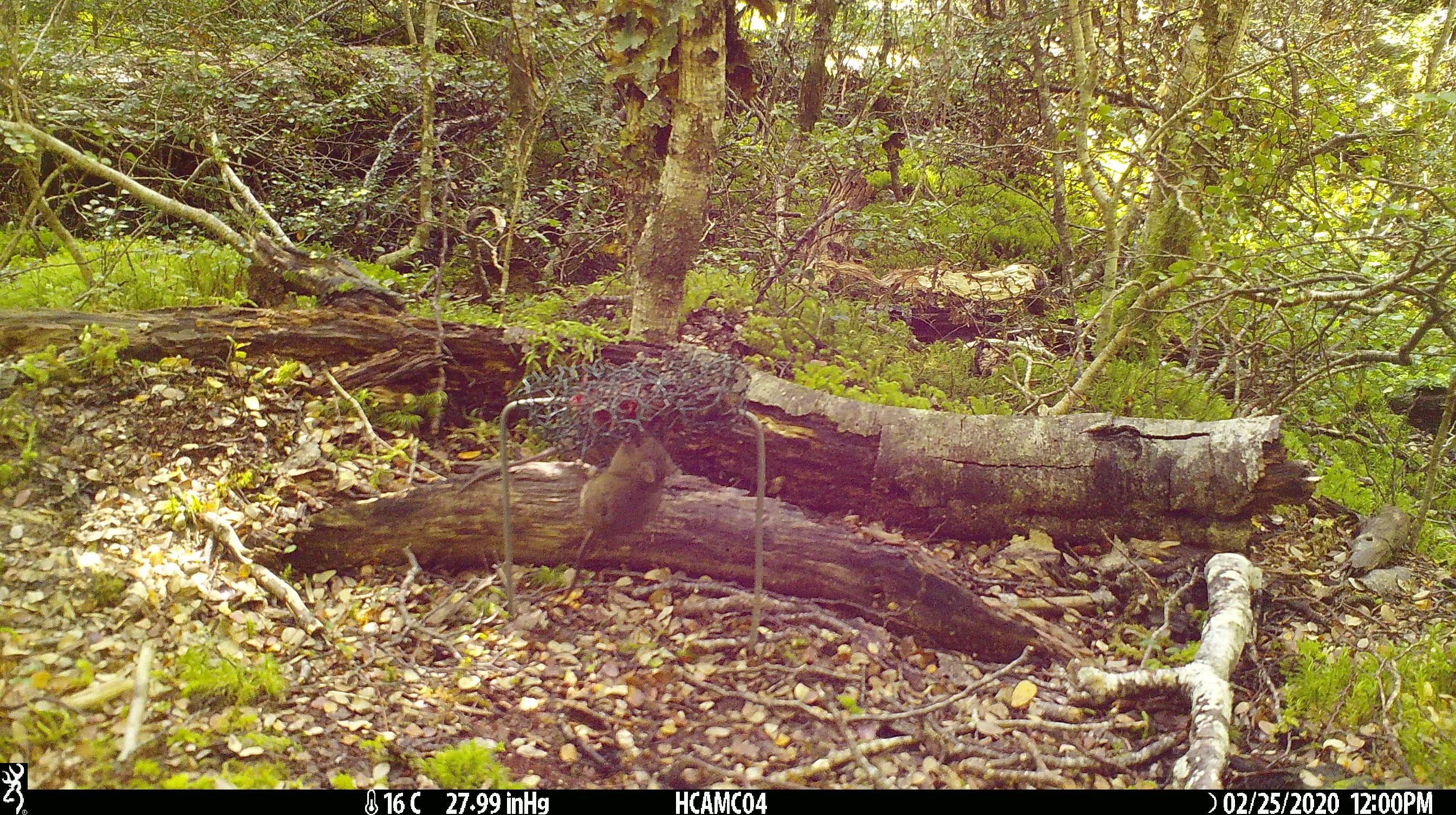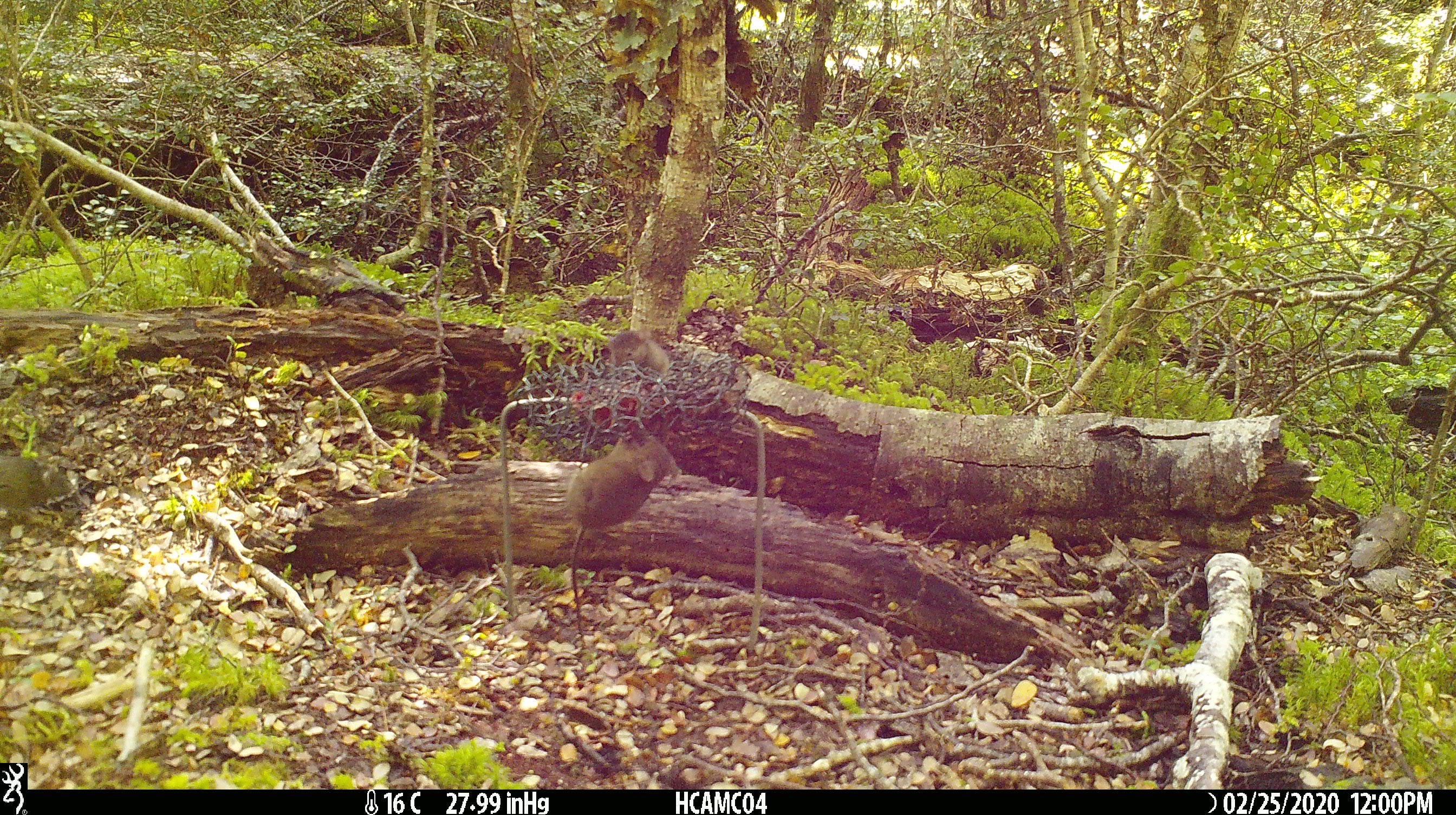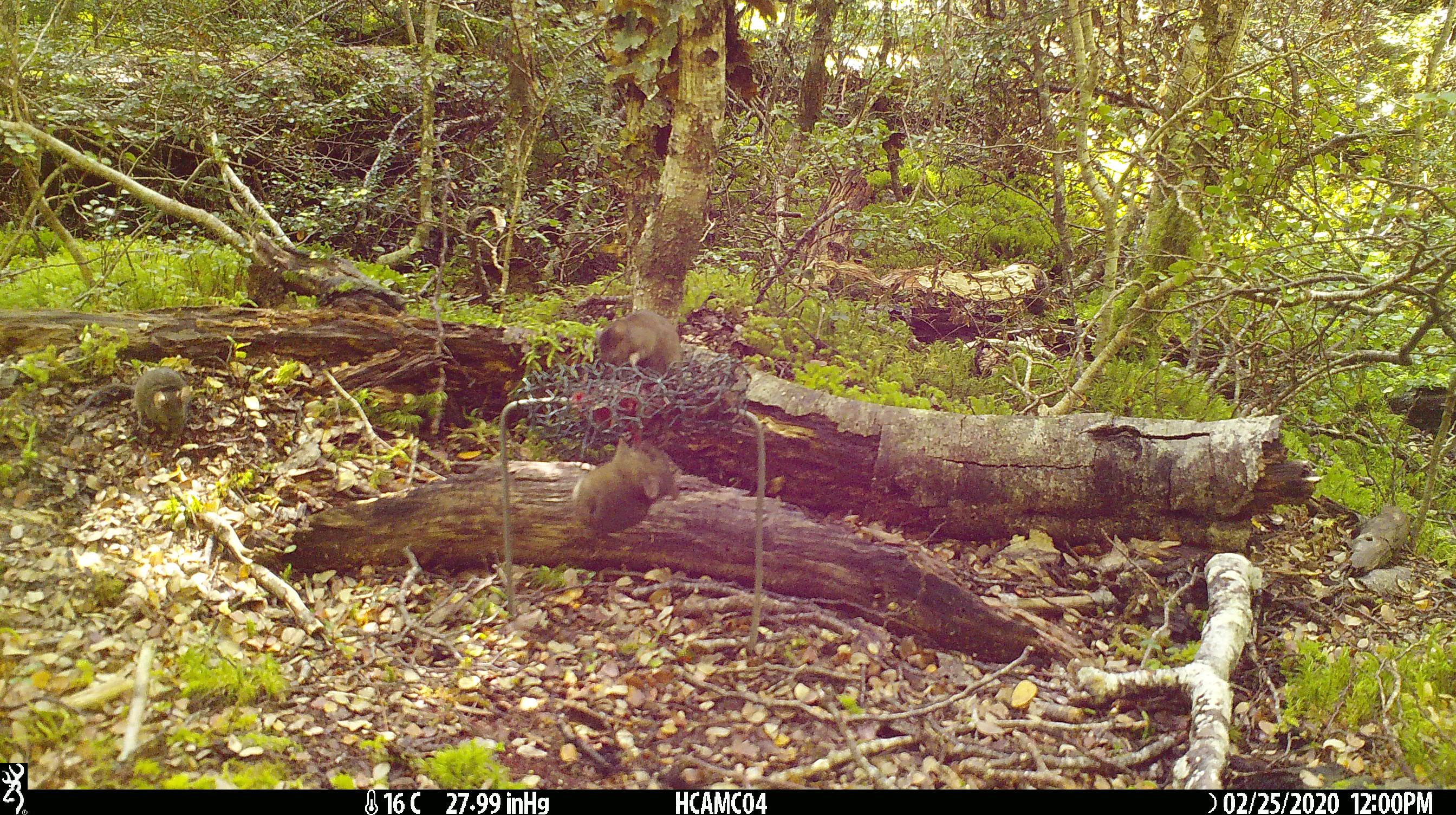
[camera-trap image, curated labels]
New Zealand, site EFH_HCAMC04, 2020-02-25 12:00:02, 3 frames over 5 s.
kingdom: Animalia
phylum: Chordata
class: Mammalia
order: Rodentia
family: Muridae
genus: Mus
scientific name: Mus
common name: mouse